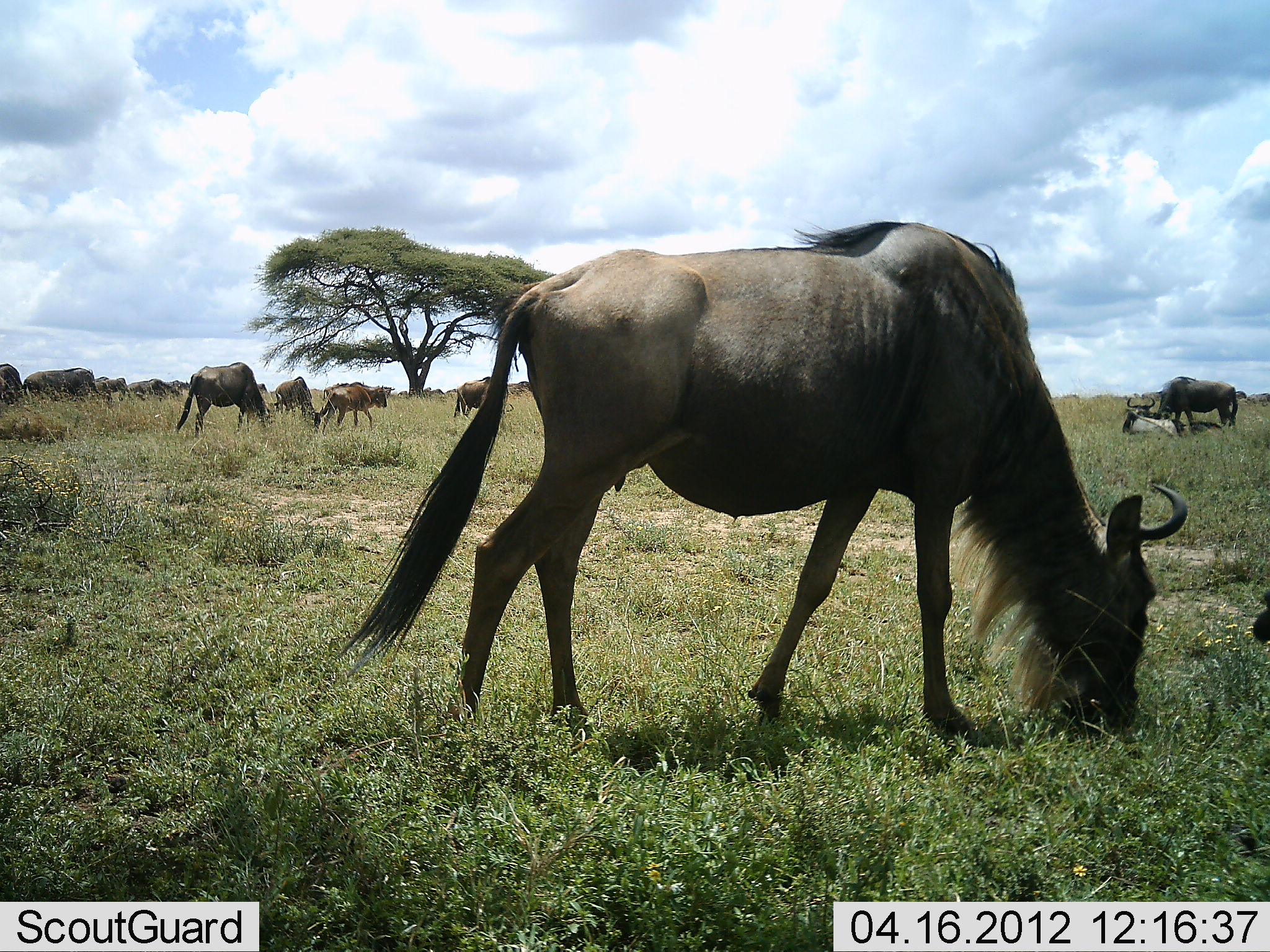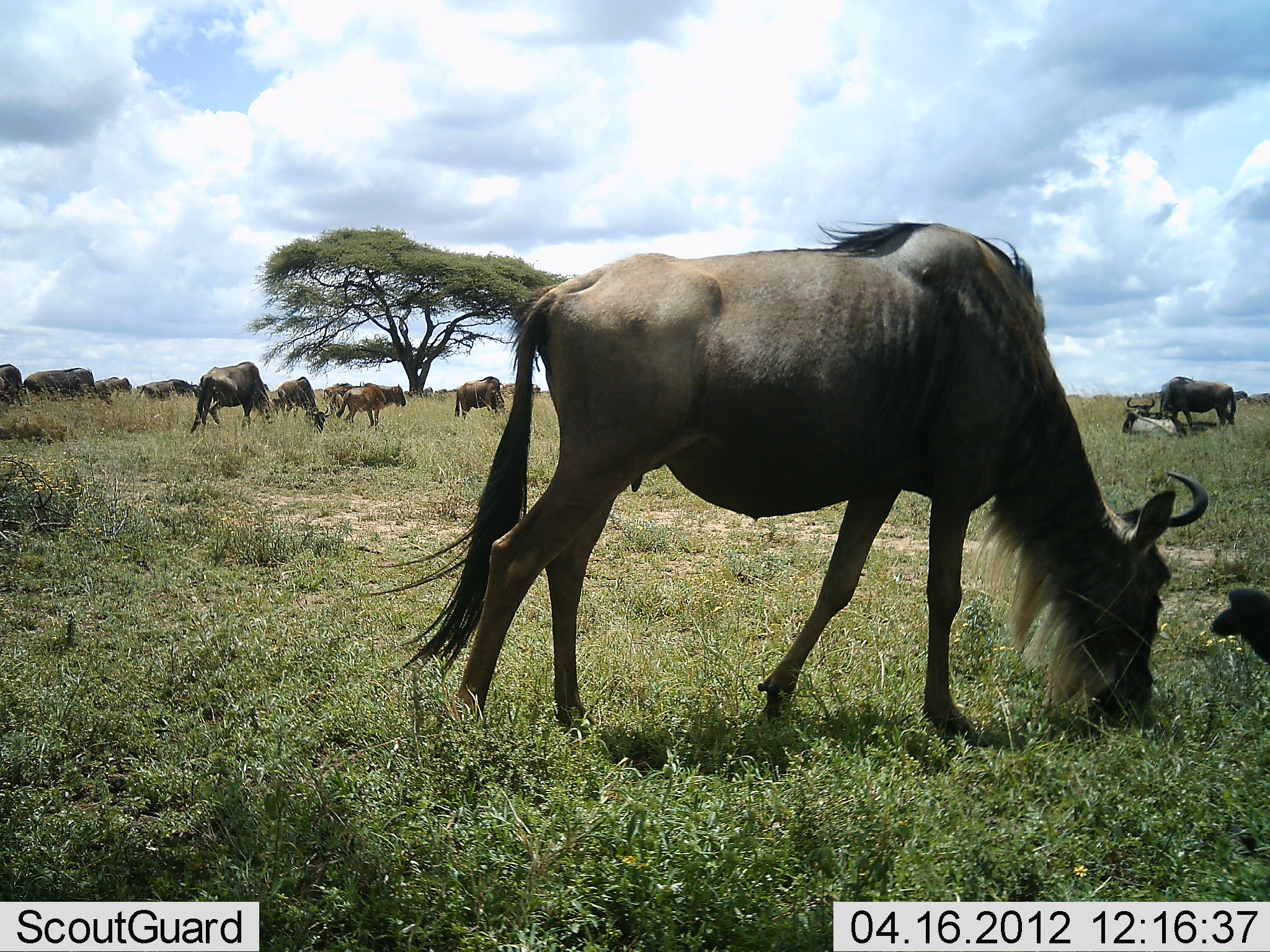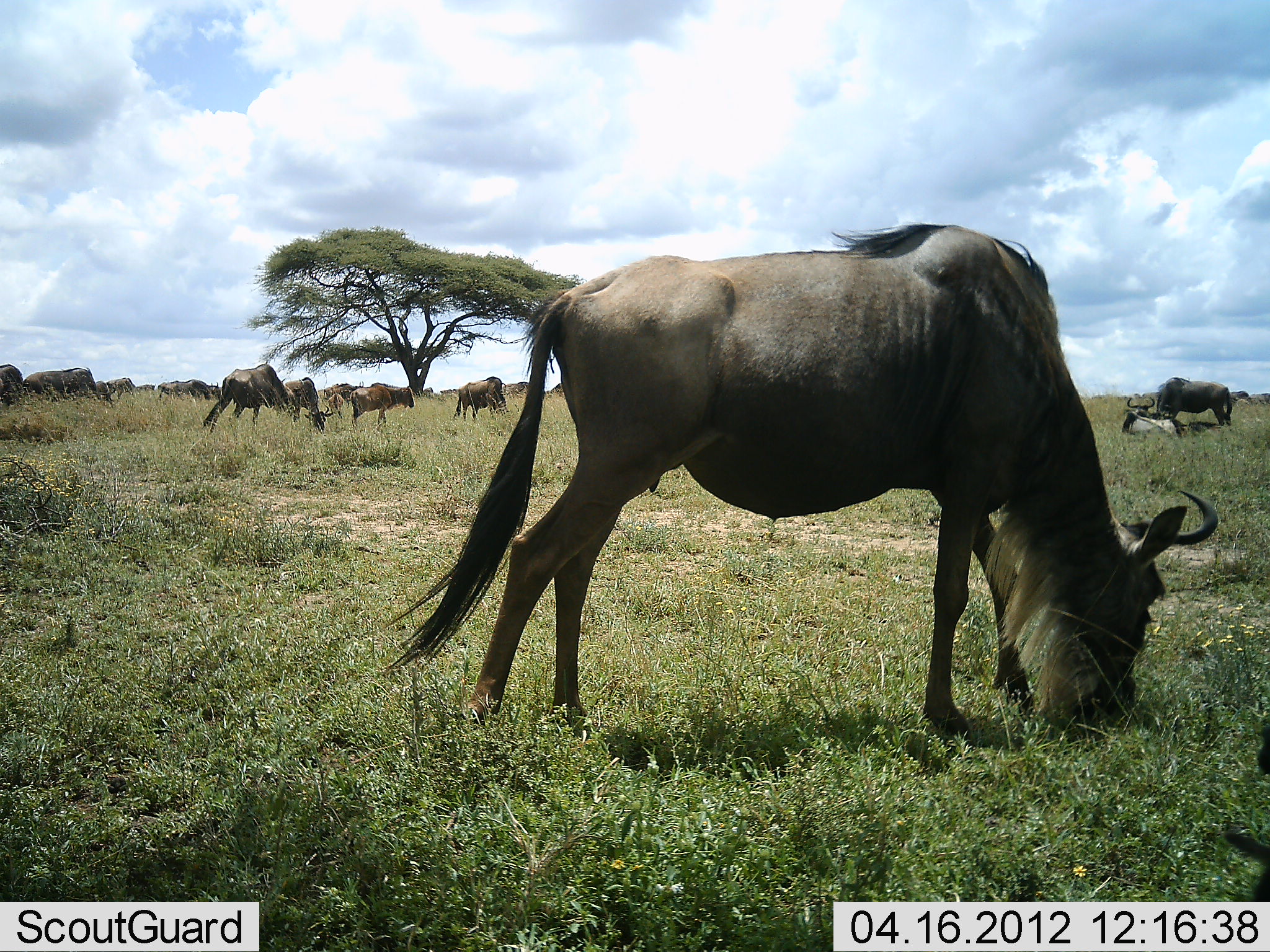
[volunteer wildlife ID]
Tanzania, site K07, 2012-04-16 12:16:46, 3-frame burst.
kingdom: Animalia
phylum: Chordata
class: Mammalia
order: Artiodactyla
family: Bovidae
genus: Connochaetes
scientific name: Connochaetes taurinus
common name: blue wildebeest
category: wildebeest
Wildebeest (blue wildebeest) (Connochaetes taurinus), count 11-50. Behavior (volunteer vote fractions): standing 29%, resting 25%, moving 29%, interacting 0%. Young present (vote fraction): 17%. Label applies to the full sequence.